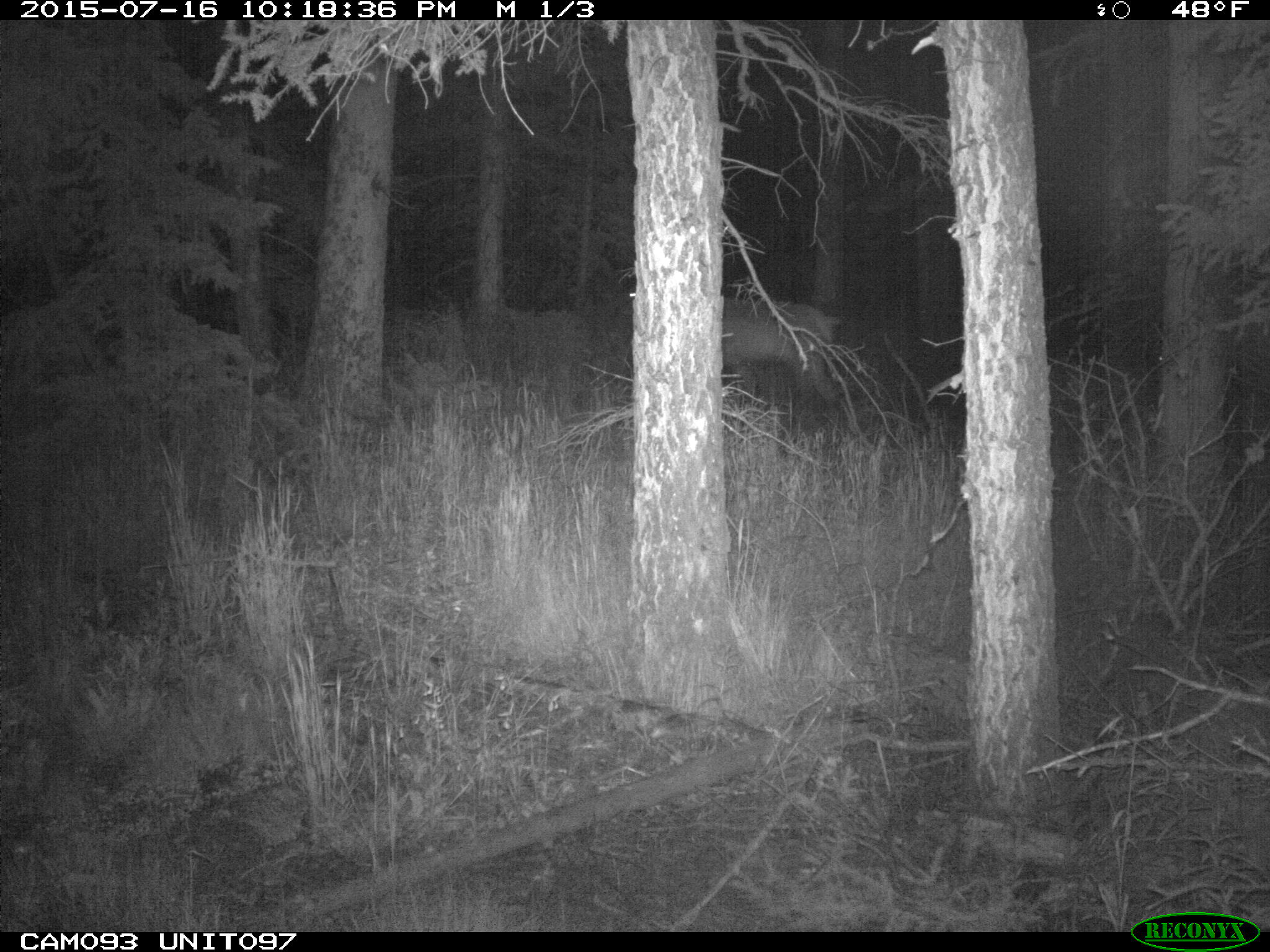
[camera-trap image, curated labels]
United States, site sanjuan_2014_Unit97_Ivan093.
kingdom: Animalia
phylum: Chordata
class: Mammalia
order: Artiodactyla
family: Cervidae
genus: Cervus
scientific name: Cervus elaphus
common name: red deer